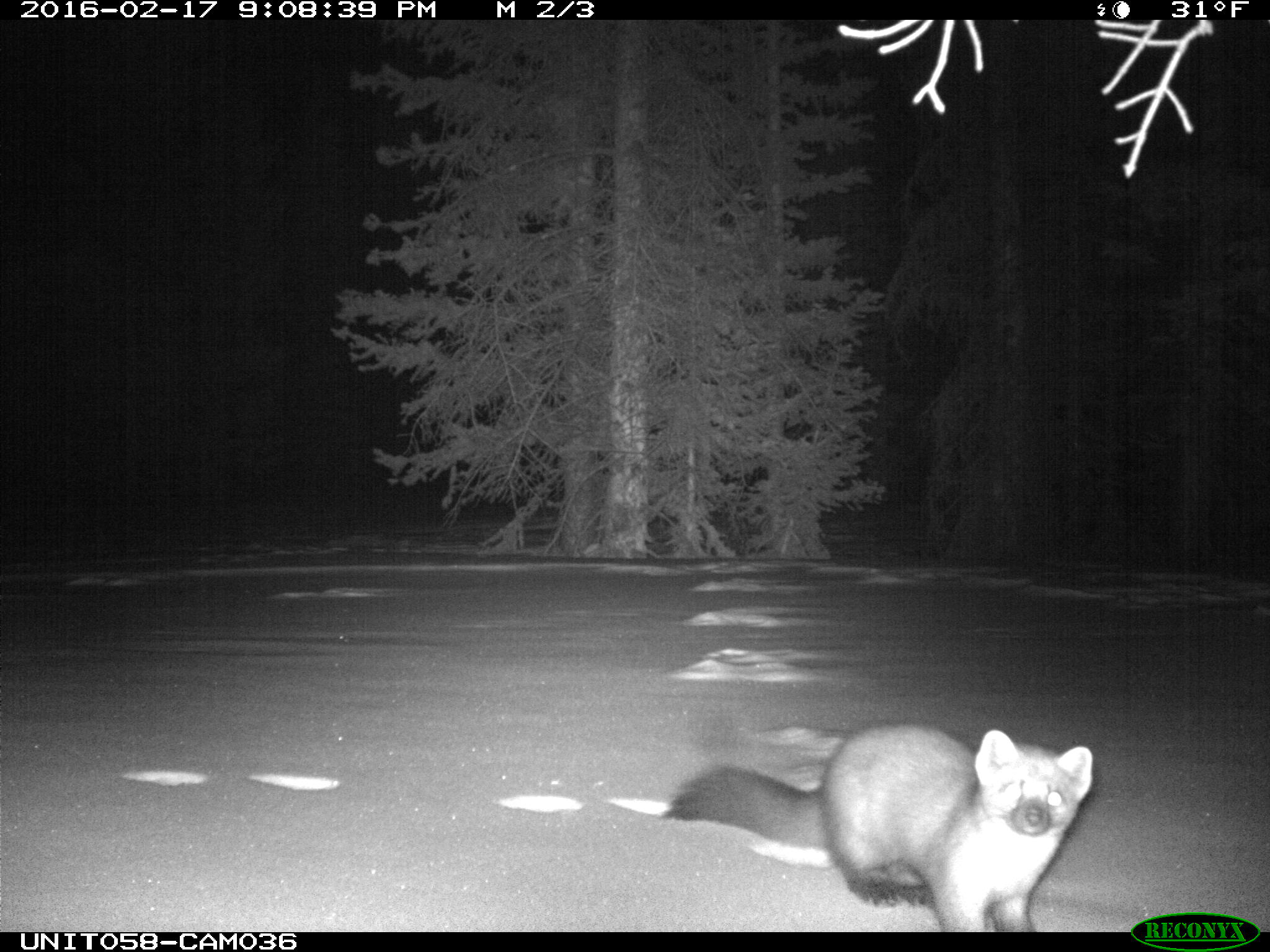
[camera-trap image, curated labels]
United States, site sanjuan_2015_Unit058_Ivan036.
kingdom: Animalia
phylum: Chordata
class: Mammalia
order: Carnivora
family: Mustelidae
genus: Martes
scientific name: Martes americana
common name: american marten